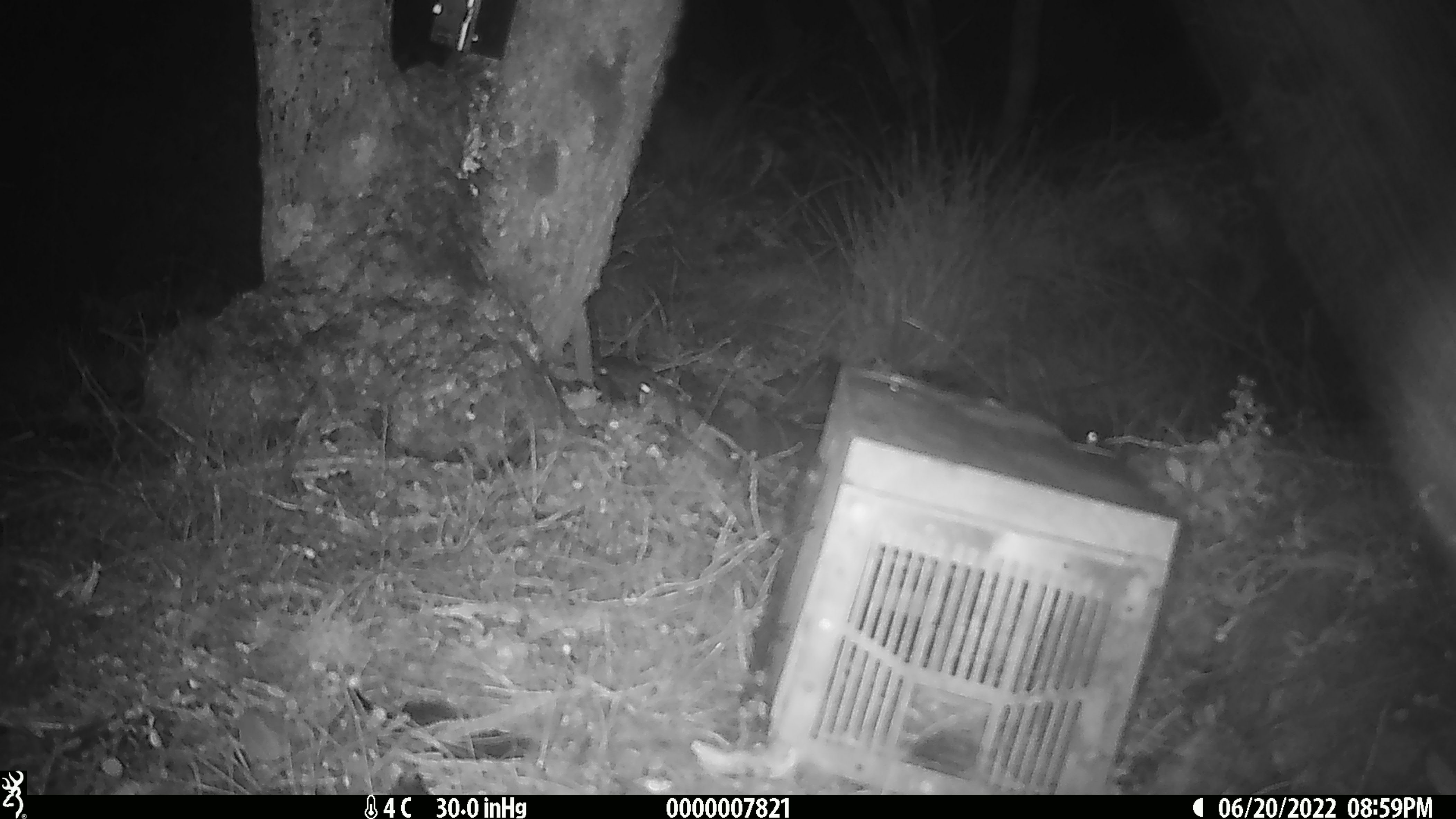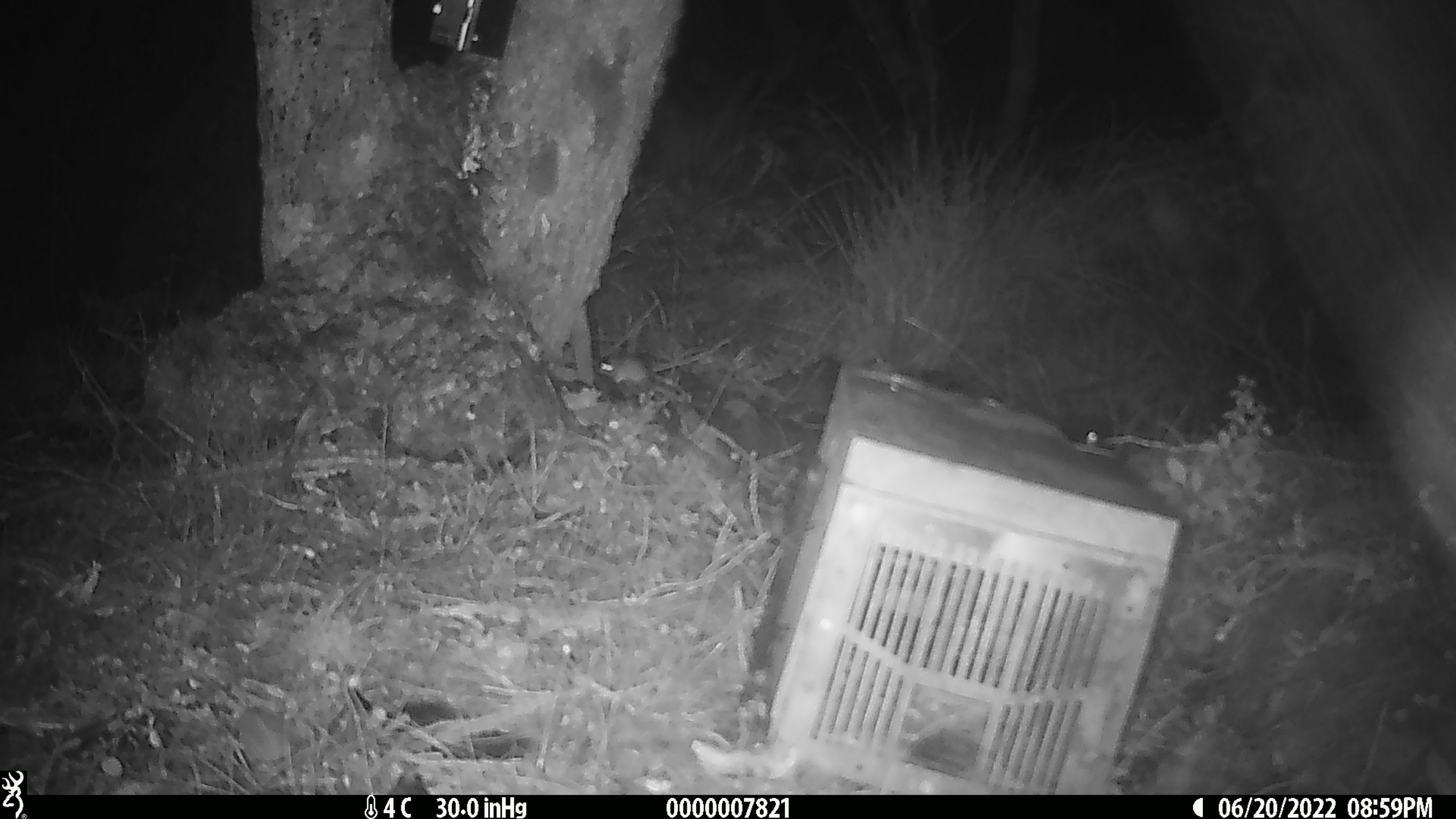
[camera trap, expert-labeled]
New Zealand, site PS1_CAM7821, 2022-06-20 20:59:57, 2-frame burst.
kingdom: Animalia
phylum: Chordata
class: Mammalia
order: Rodentia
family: Muridae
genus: Mus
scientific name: Mus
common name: mouse